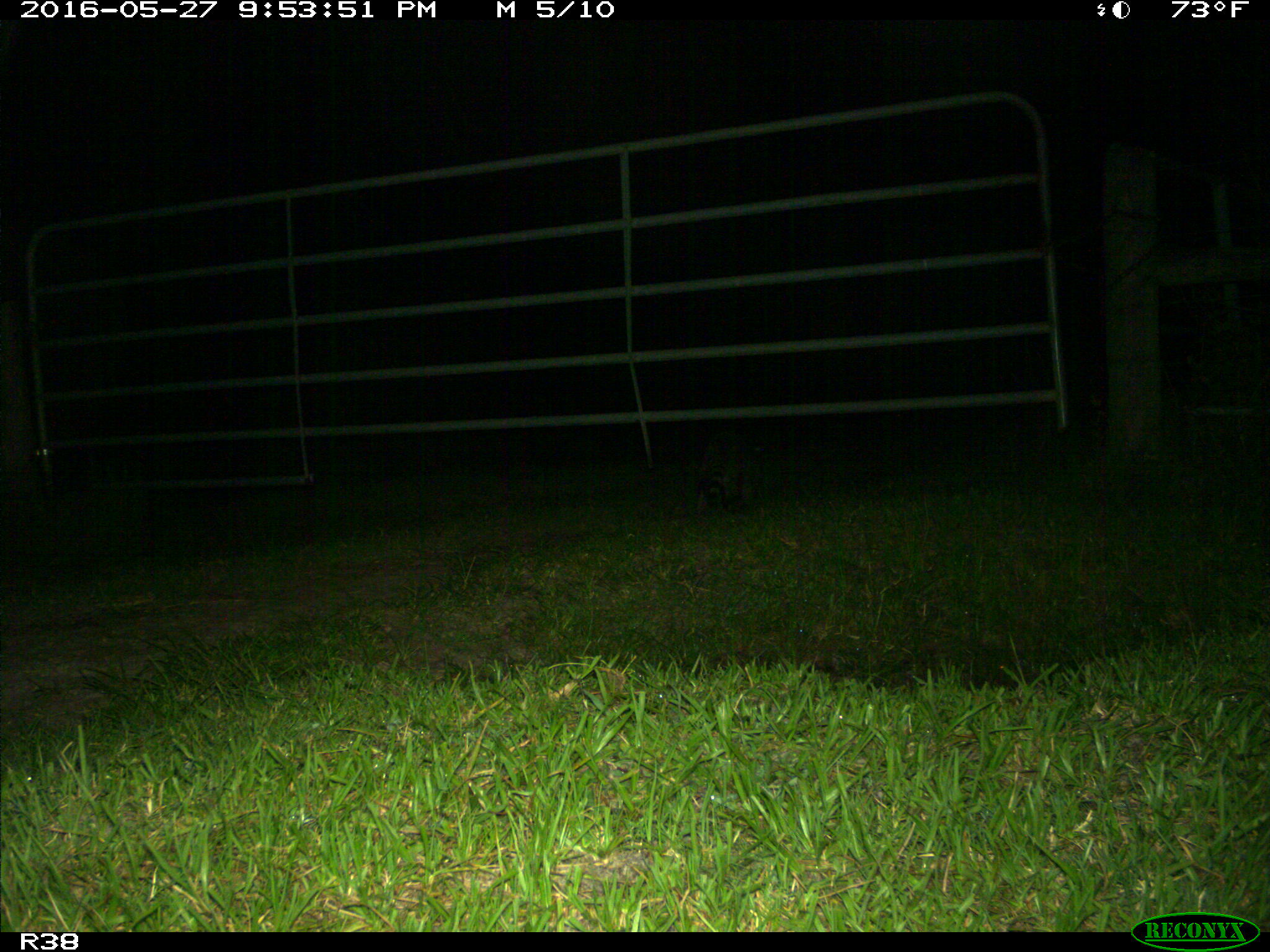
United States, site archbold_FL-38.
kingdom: Animalia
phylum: Chordata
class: Mammalia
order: Carnivora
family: Procyonidae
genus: Procyon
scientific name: Procyon lotor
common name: common raccoon